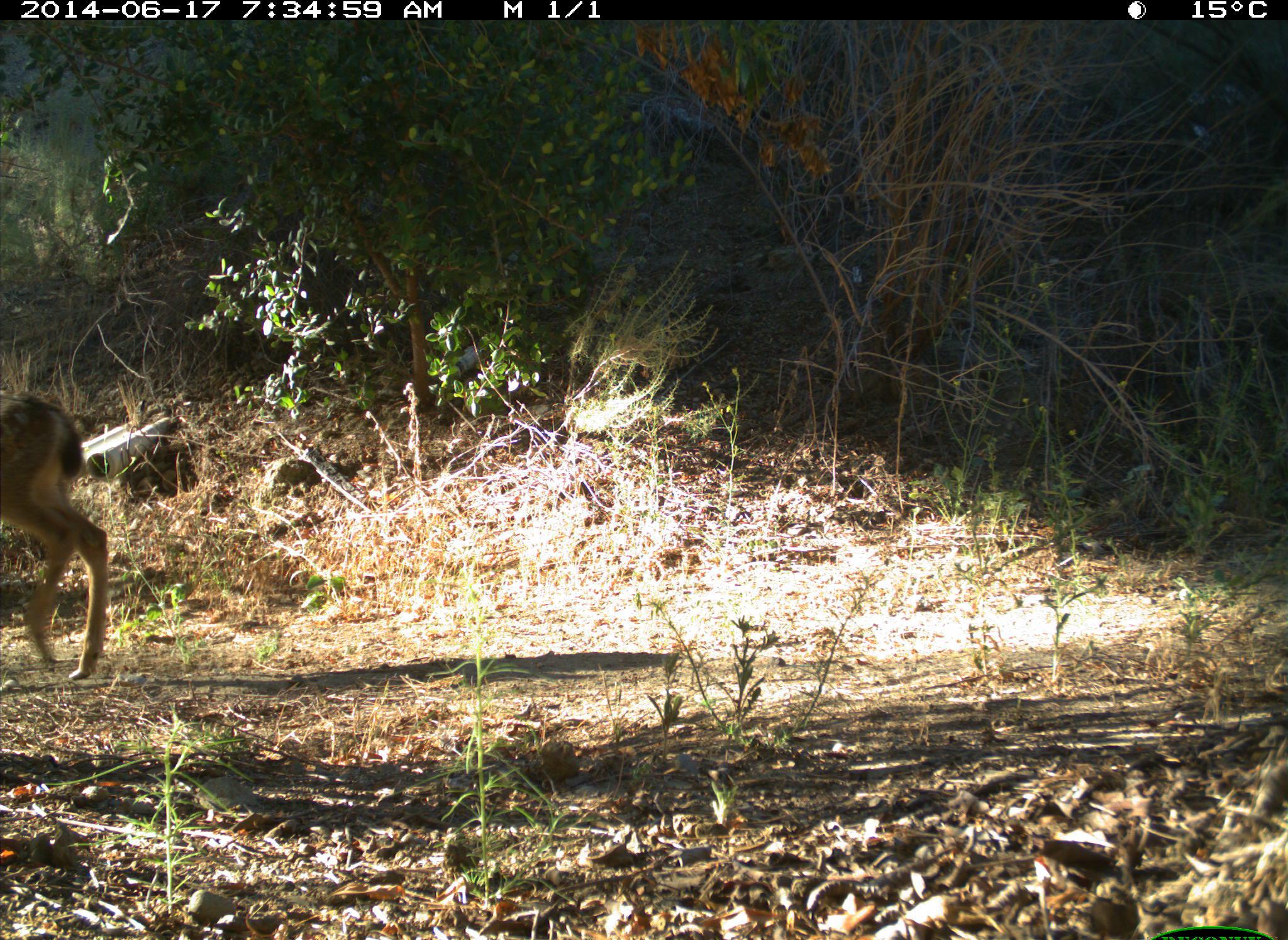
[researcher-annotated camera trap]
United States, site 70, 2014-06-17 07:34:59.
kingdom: Animalia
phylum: Chordata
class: Mammalia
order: Artiodactyla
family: Cervidae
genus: Odocoileus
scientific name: Odocoileus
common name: deer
Deer (Odocoileus).